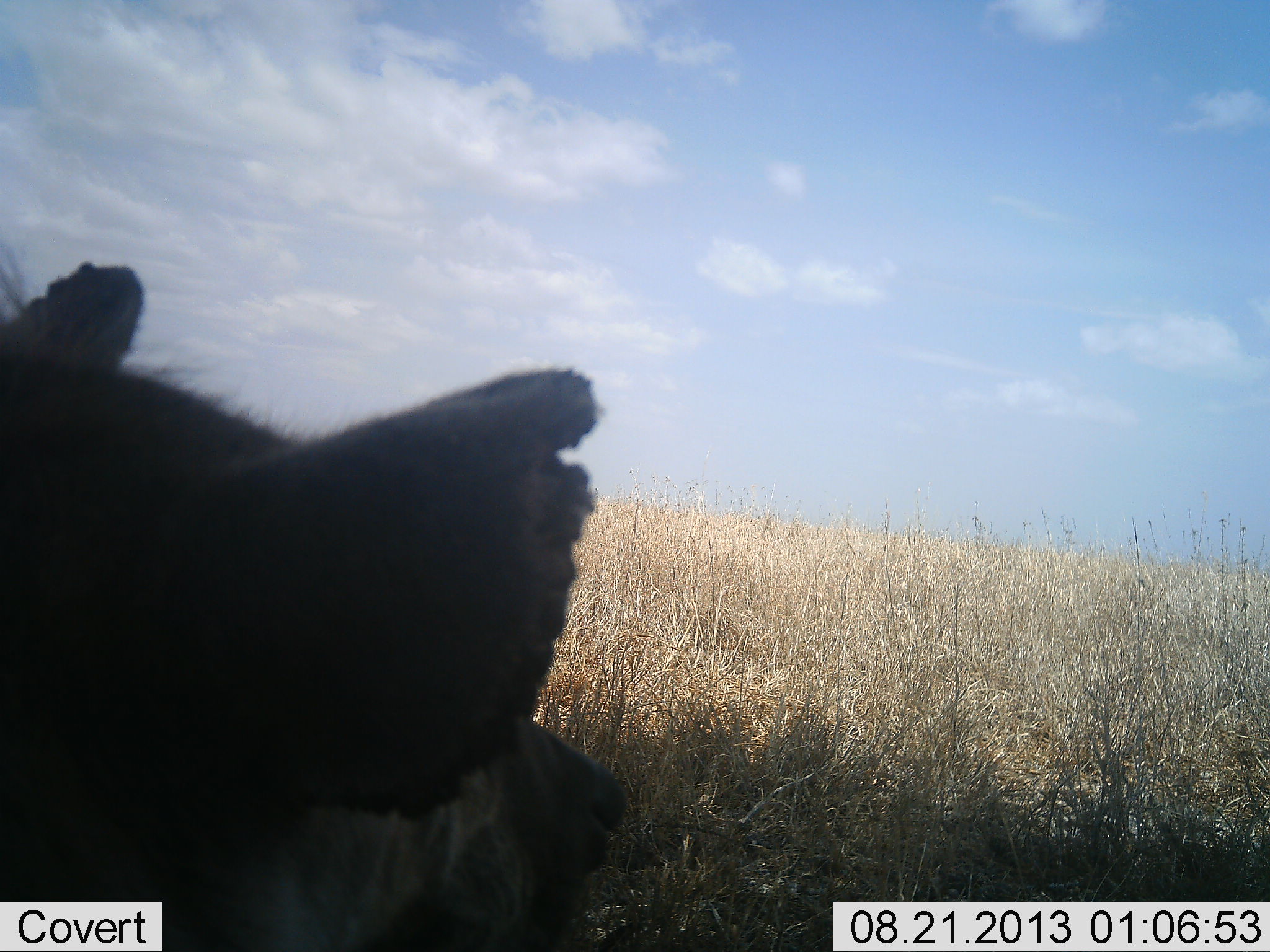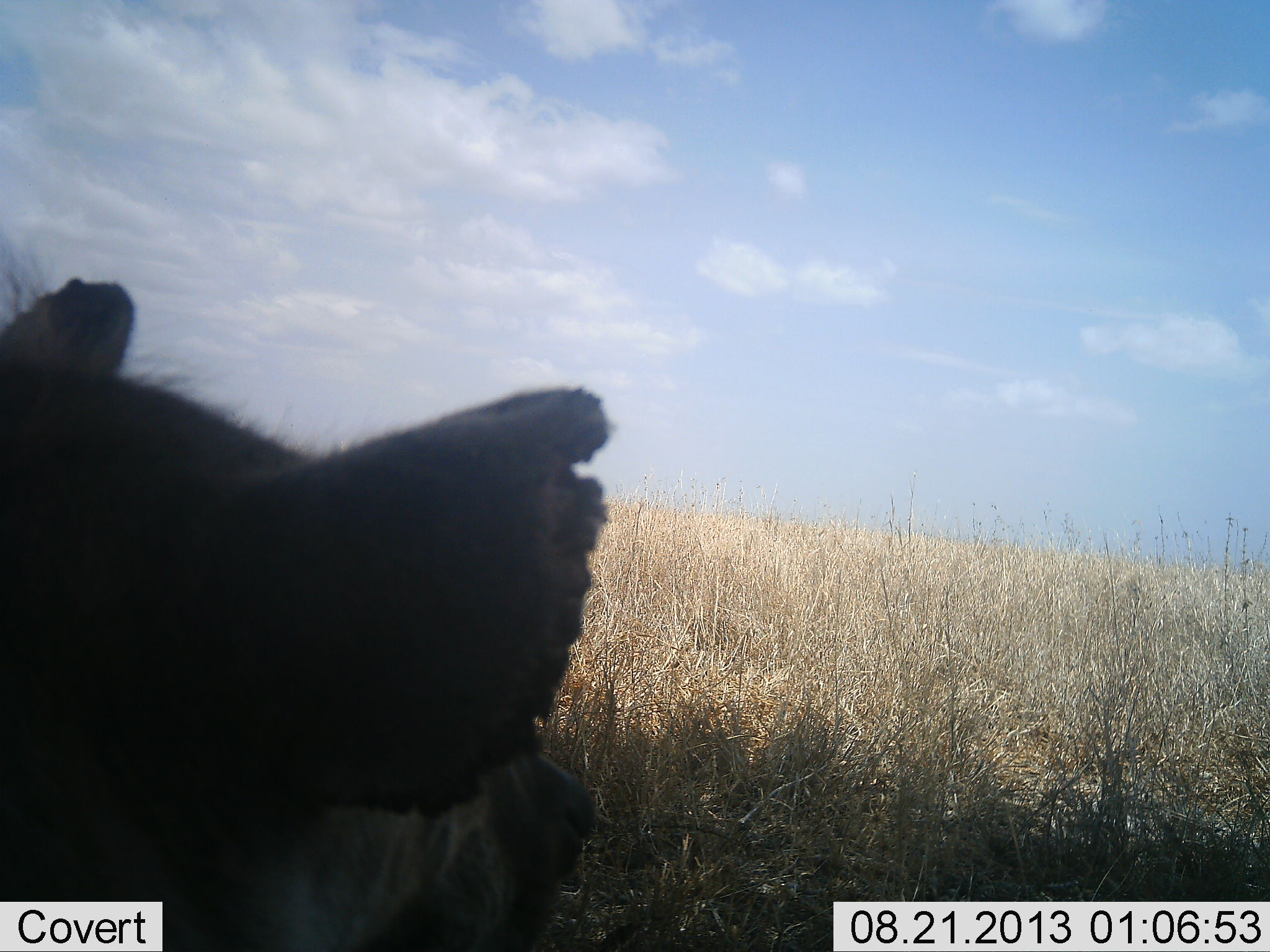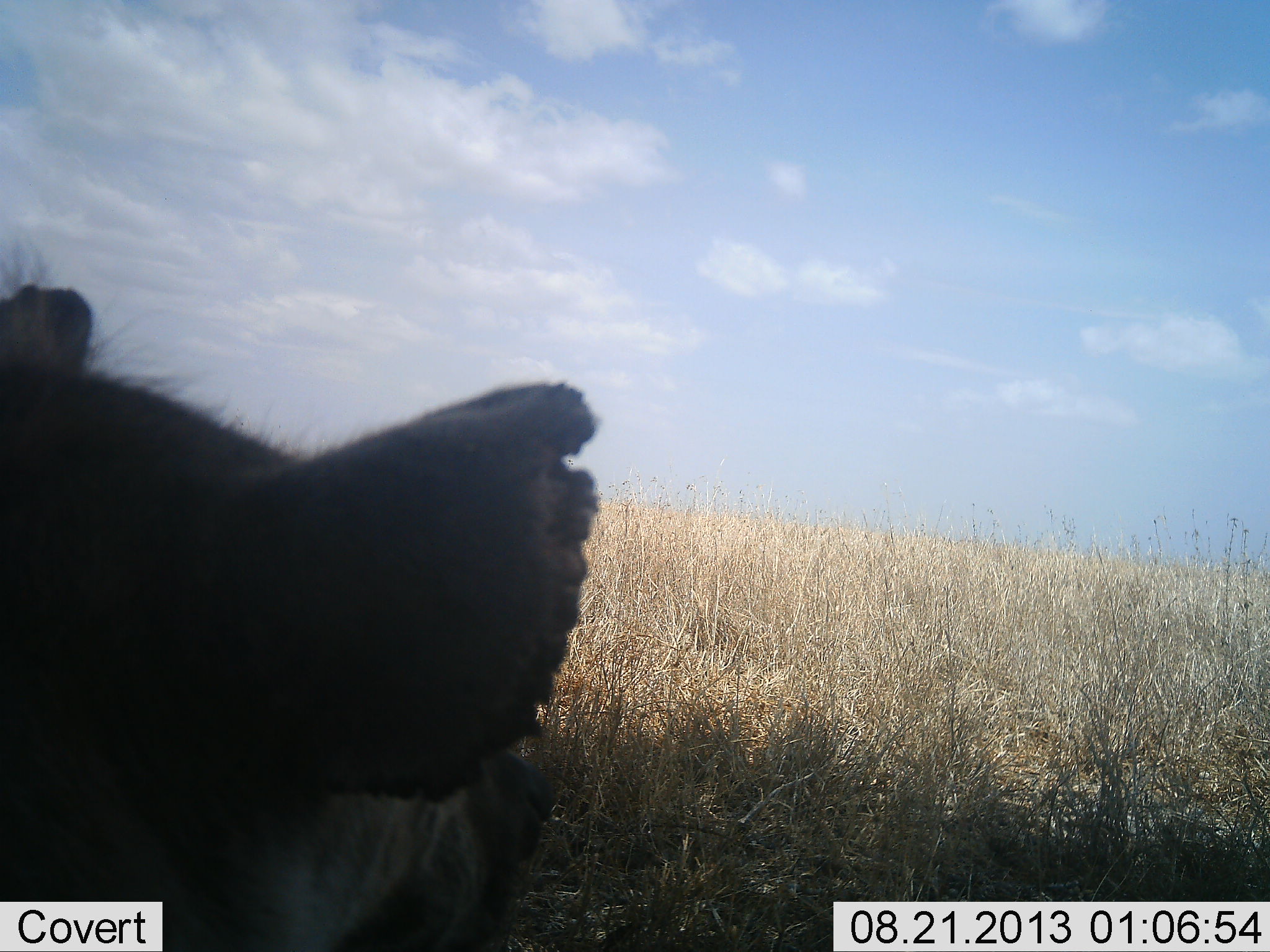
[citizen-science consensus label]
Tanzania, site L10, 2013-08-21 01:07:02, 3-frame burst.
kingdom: Animalia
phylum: Chordata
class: Mammalia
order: Carnivora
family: Hyaenidae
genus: Crocuta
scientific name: Crocuta crocuta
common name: spotted hyena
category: hyenaspotted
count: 1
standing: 50%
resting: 50%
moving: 4%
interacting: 0%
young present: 0%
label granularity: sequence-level